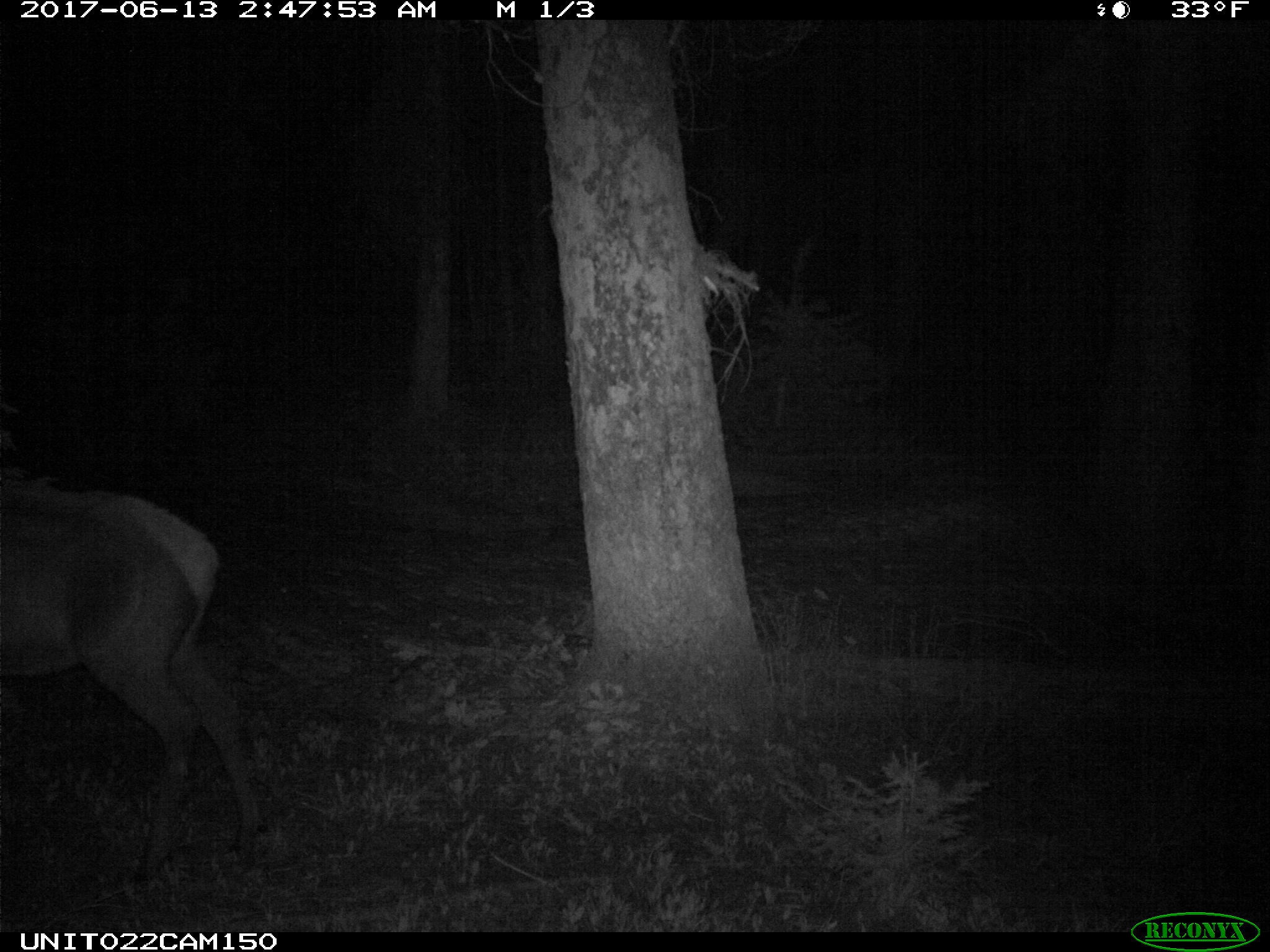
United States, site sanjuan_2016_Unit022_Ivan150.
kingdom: Animalia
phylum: Chordata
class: Mammalia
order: Artiodactyla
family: Cervidae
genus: Cervus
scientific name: Cervus elaphus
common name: red deer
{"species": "Cervus elaphus (red deer)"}